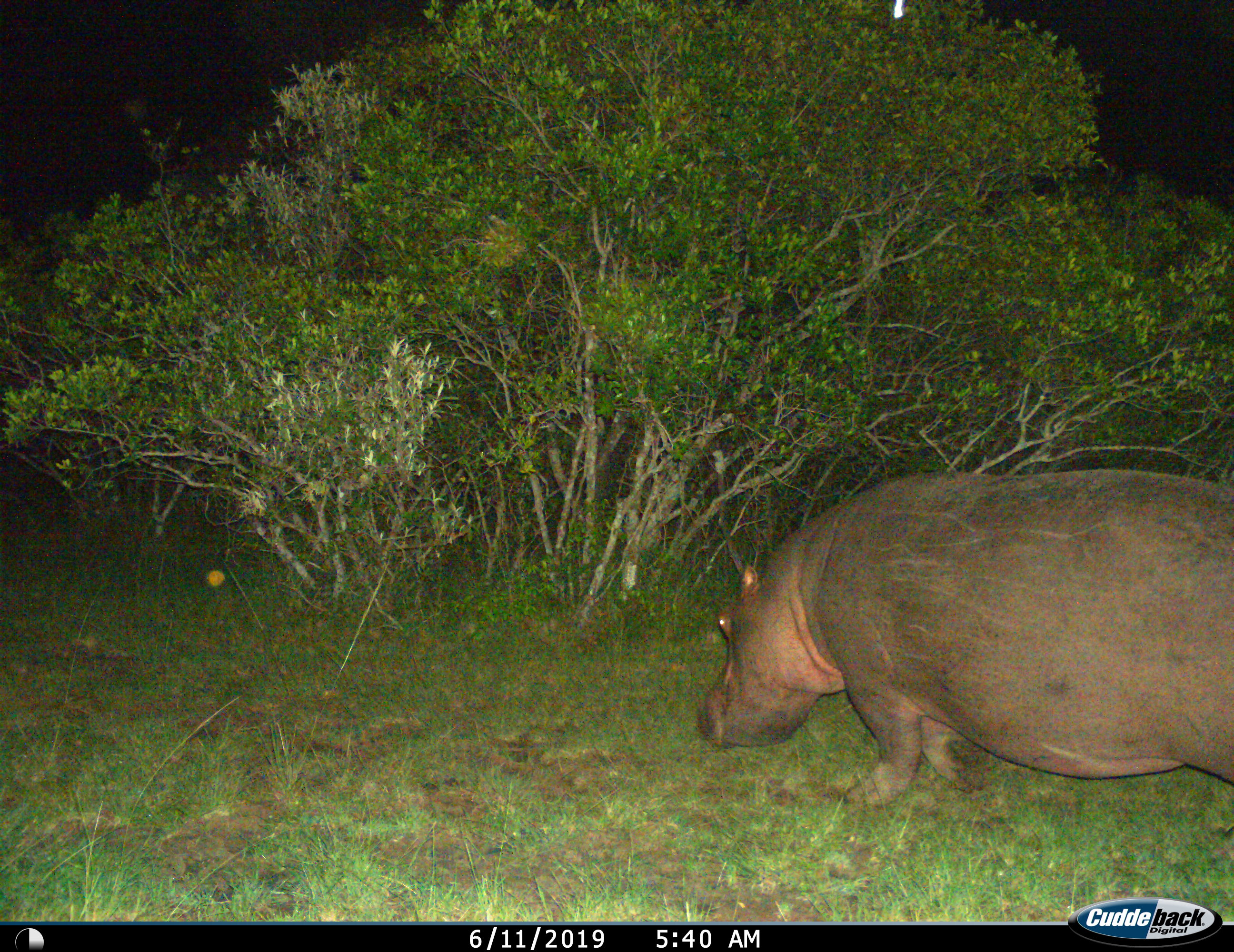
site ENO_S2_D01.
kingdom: Animalia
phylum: Chordata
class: Mammalia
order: Artiodactyla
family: Hippopotamidae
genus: Hippopotamus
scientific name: Hippopotamus amphibius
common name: hippopotamus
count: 1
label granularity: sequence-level